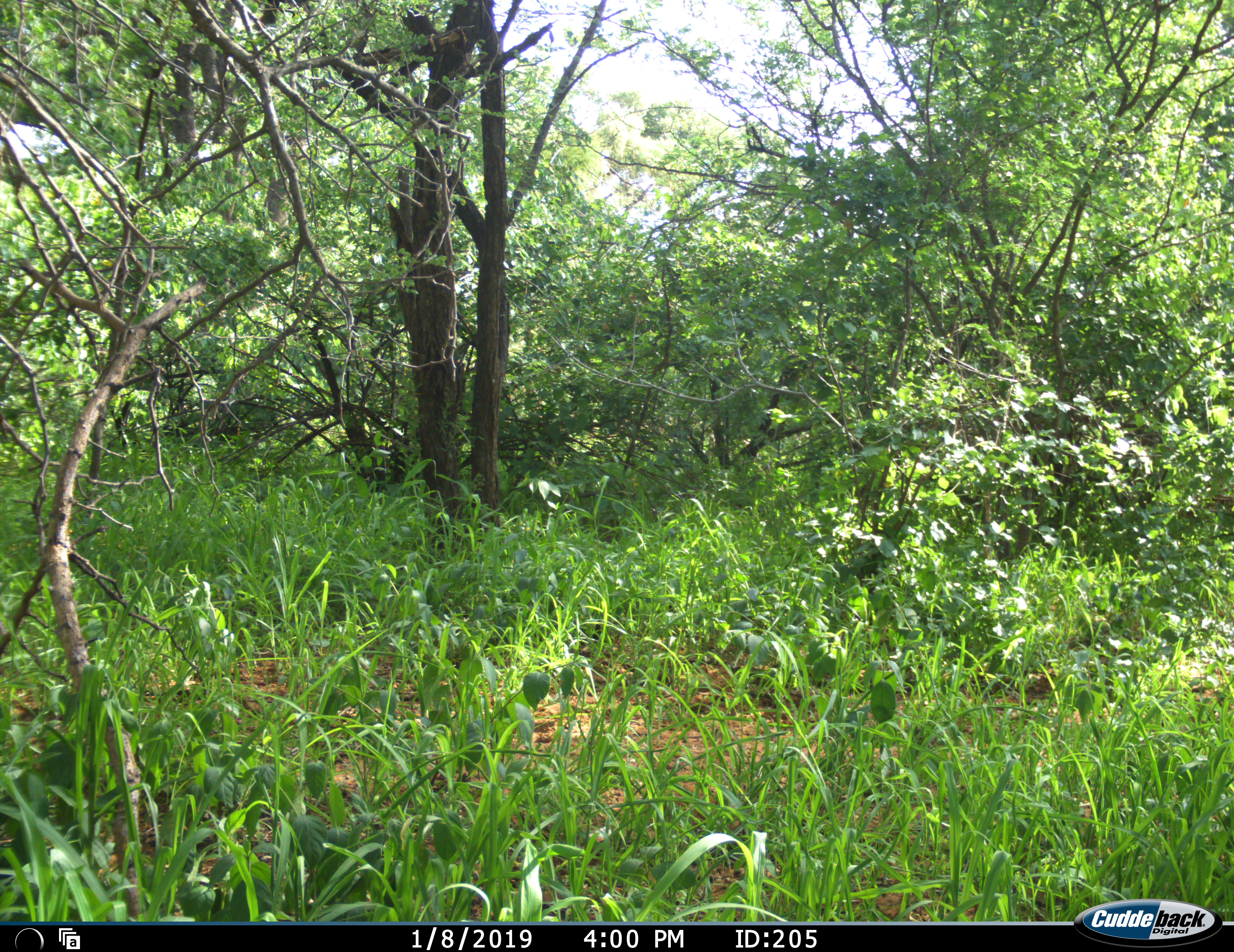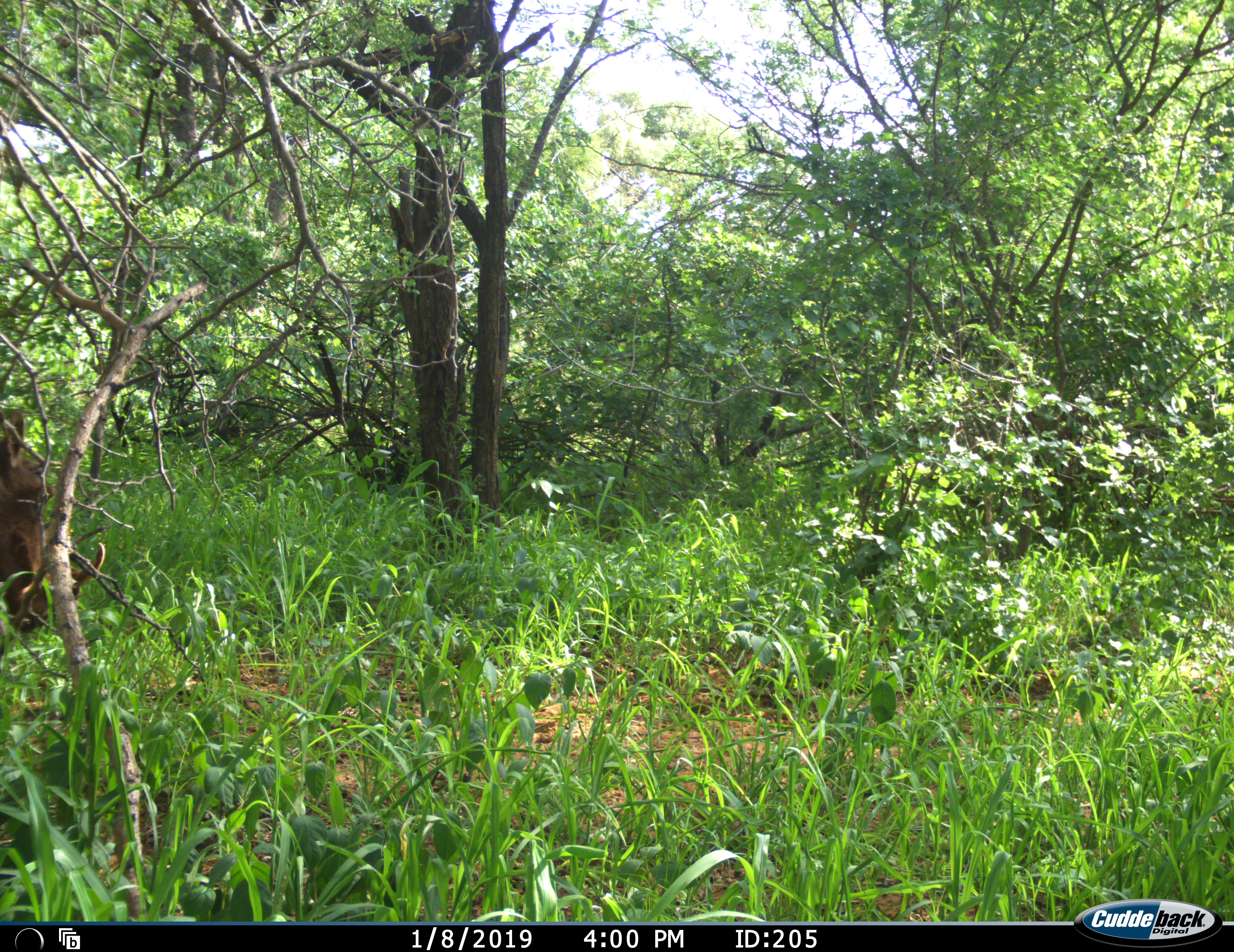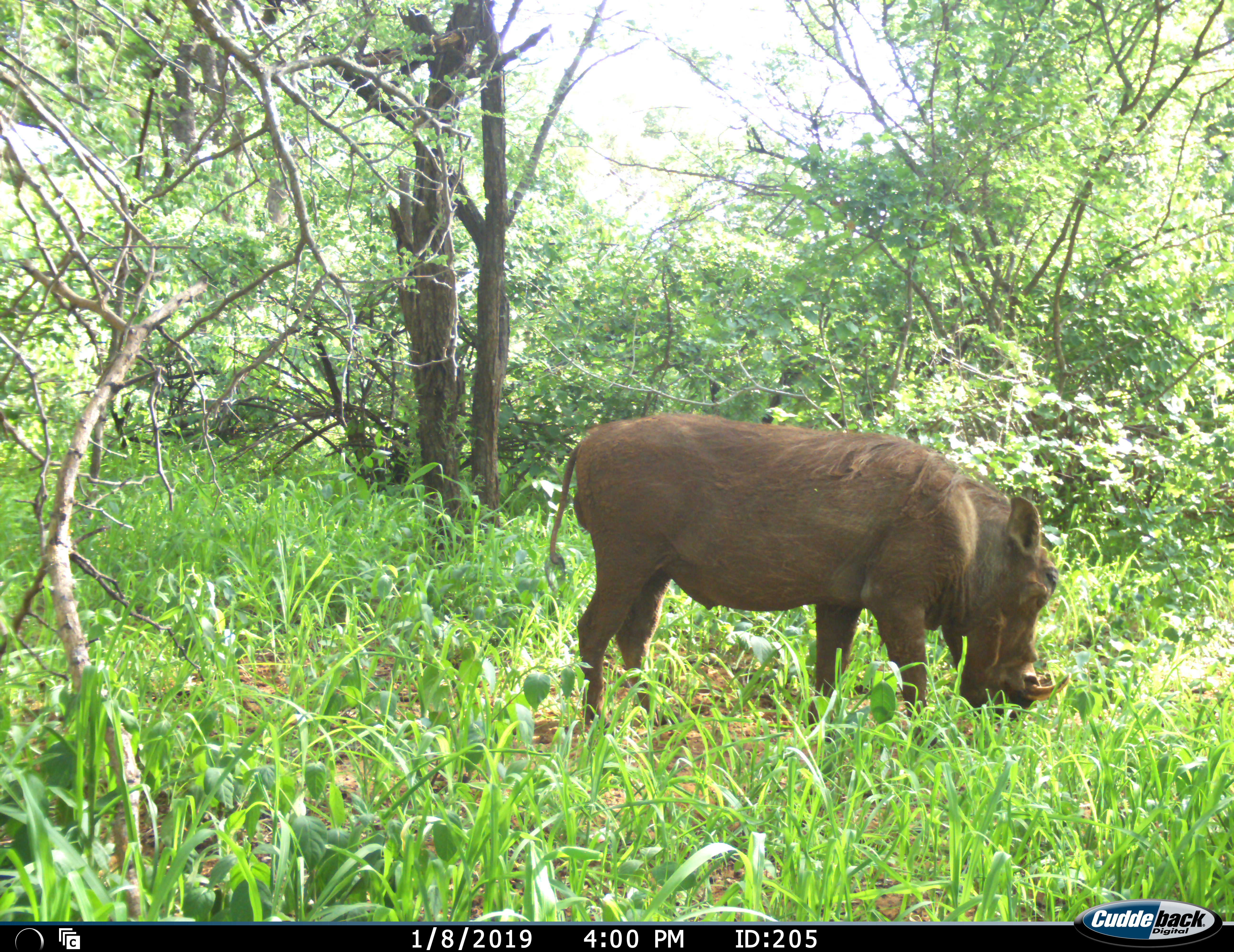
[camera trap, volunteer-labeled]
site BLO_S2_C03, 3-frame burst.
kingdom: Animalia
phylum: Chordata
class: Mammalia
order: Artiodactyla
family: Suidae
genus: Phacochoerus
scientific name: Phacochoerus africanus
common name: warthog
Warthog (Phacochoerus africanus), count 1. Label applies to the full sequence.